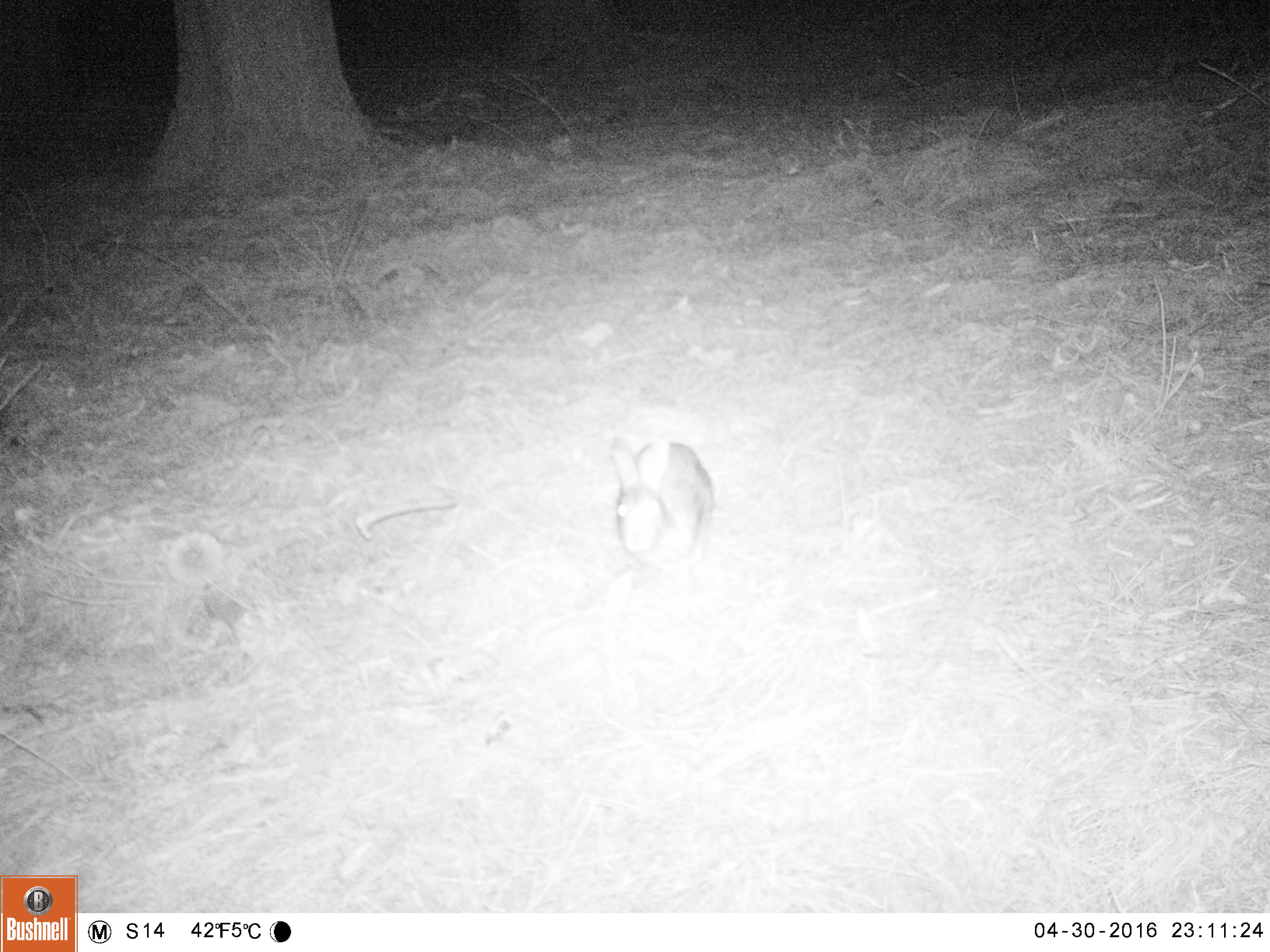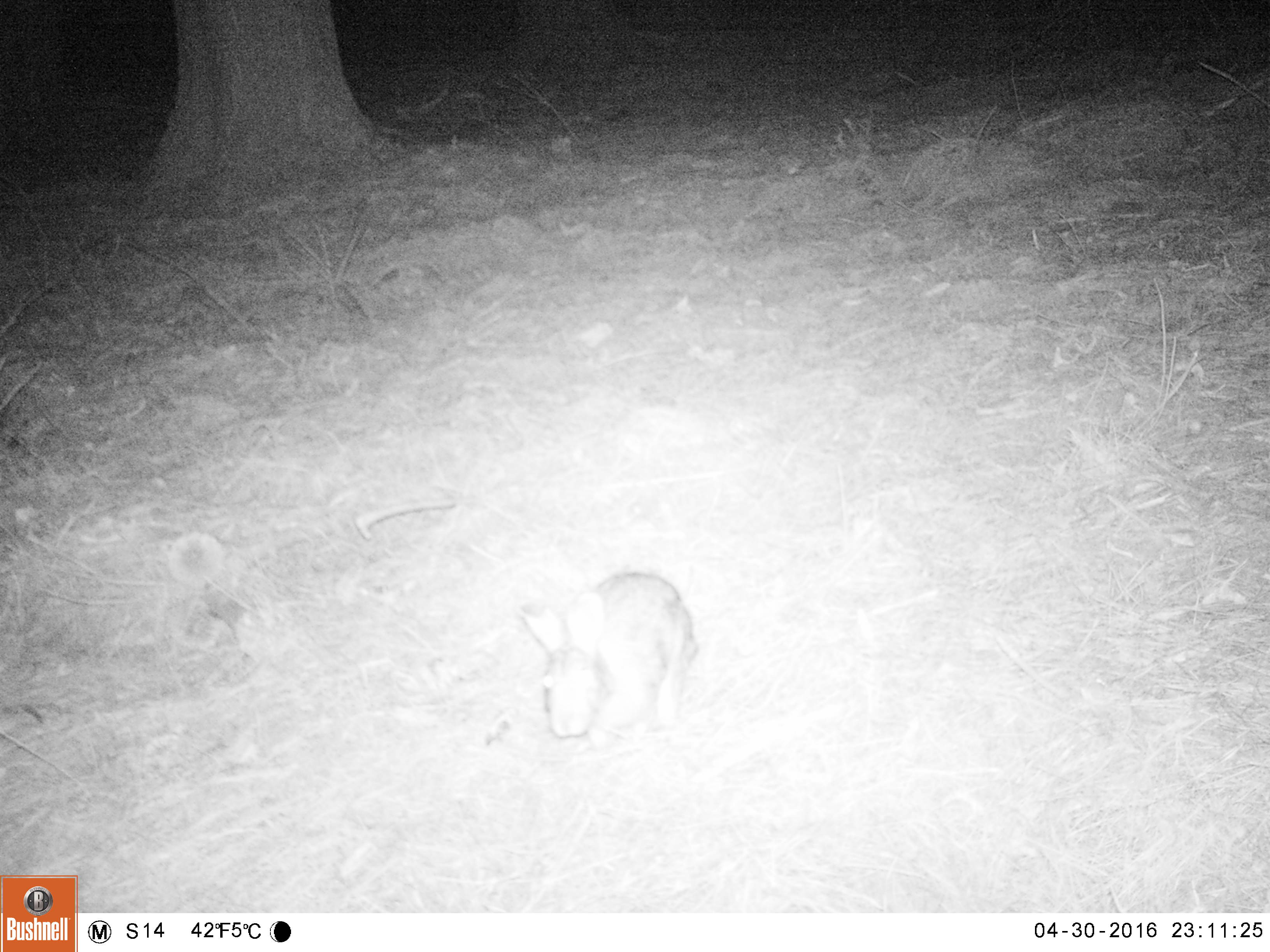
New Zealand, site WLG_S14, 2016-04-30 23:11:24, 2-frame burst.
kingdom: Animalia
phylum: Chordata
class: Mammalia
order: Lagomorpha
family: Leporidae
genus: Oryctolagus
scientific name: Oryctolagus cuniculus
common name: european rabbit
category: rabbit